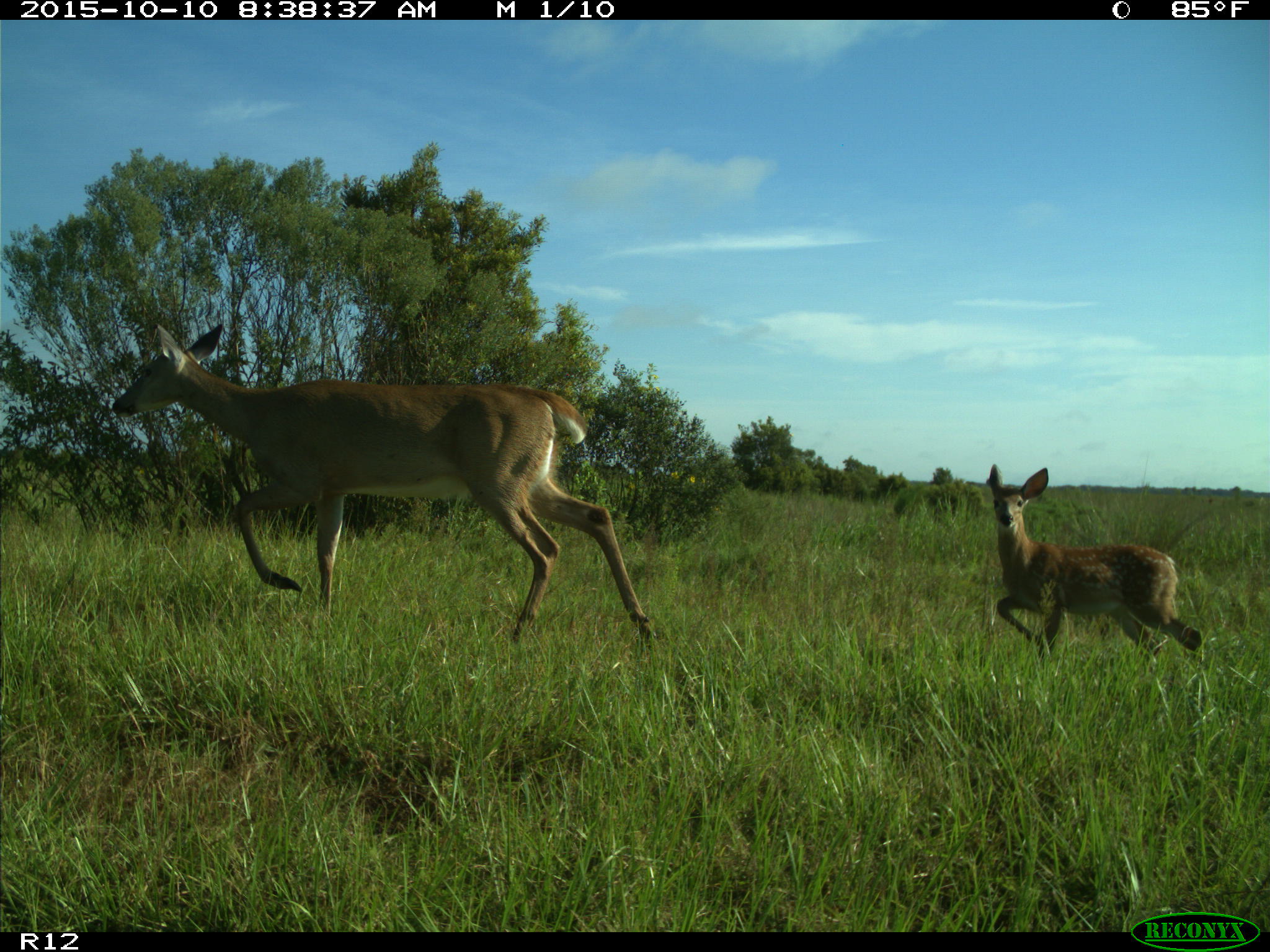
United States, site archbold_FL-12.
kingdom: Animalia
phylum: Chordata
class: Mammalia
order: Artiodactyla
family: Cervidae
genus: Odocoileus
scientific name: Odocoileus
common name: deer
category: unidentified deer